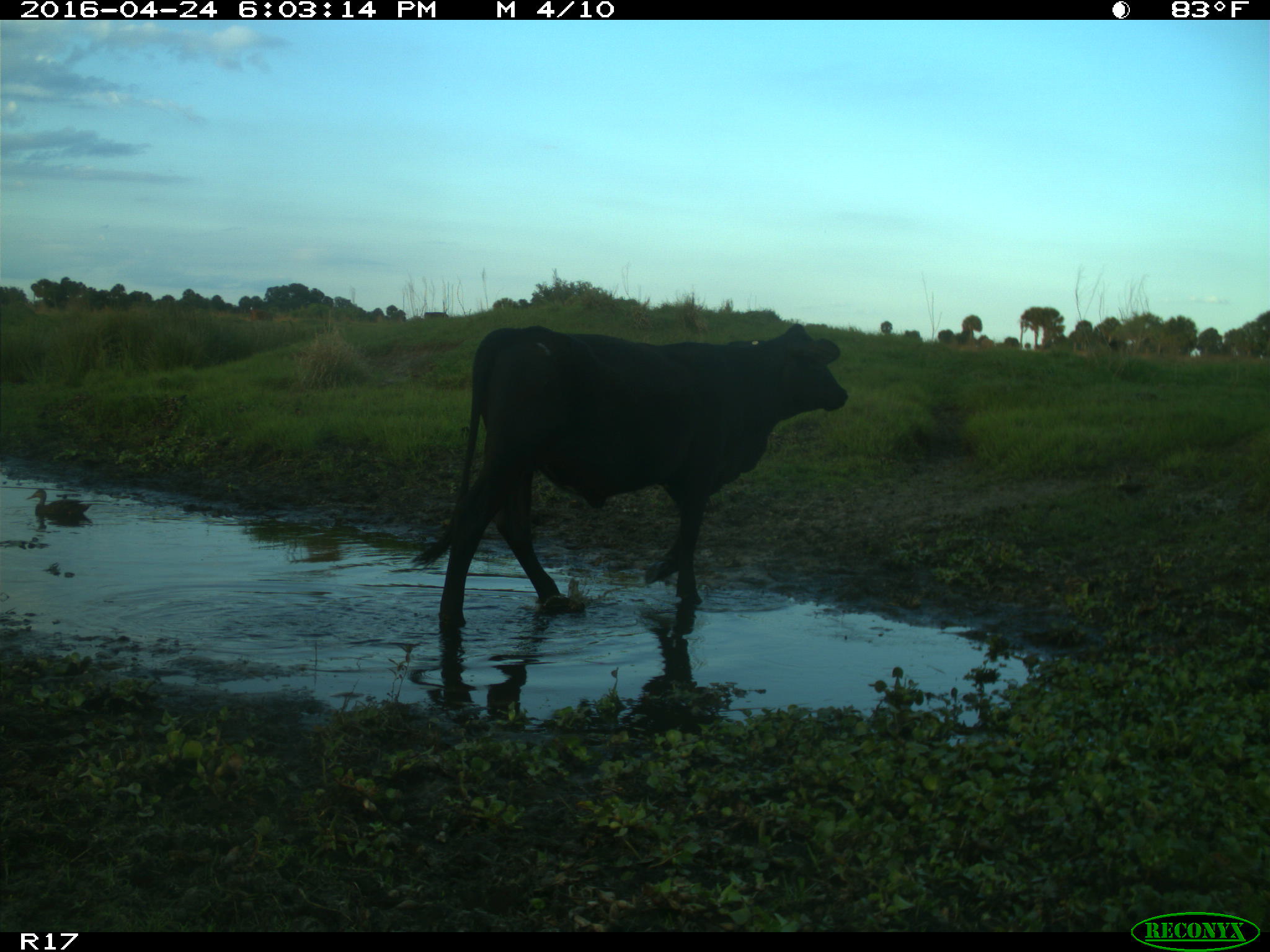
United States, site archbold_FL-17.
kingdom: Animalia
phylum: Chordata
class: Mammalia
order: Artiodactyla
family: Bovidae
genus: Bos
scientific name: Bos taurus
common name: domestic cow